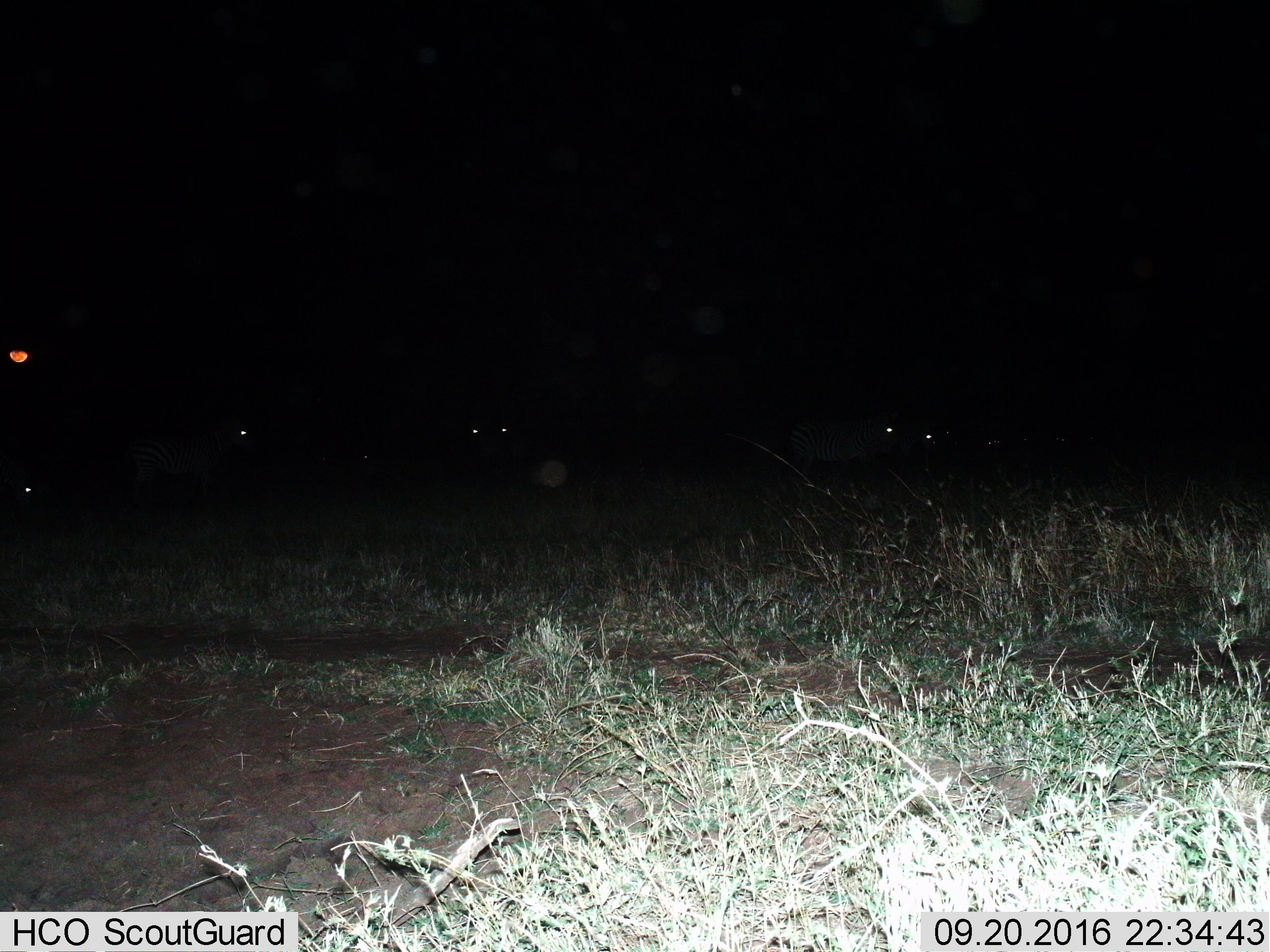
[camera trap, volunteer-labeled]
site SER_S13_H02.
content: unidentified animal